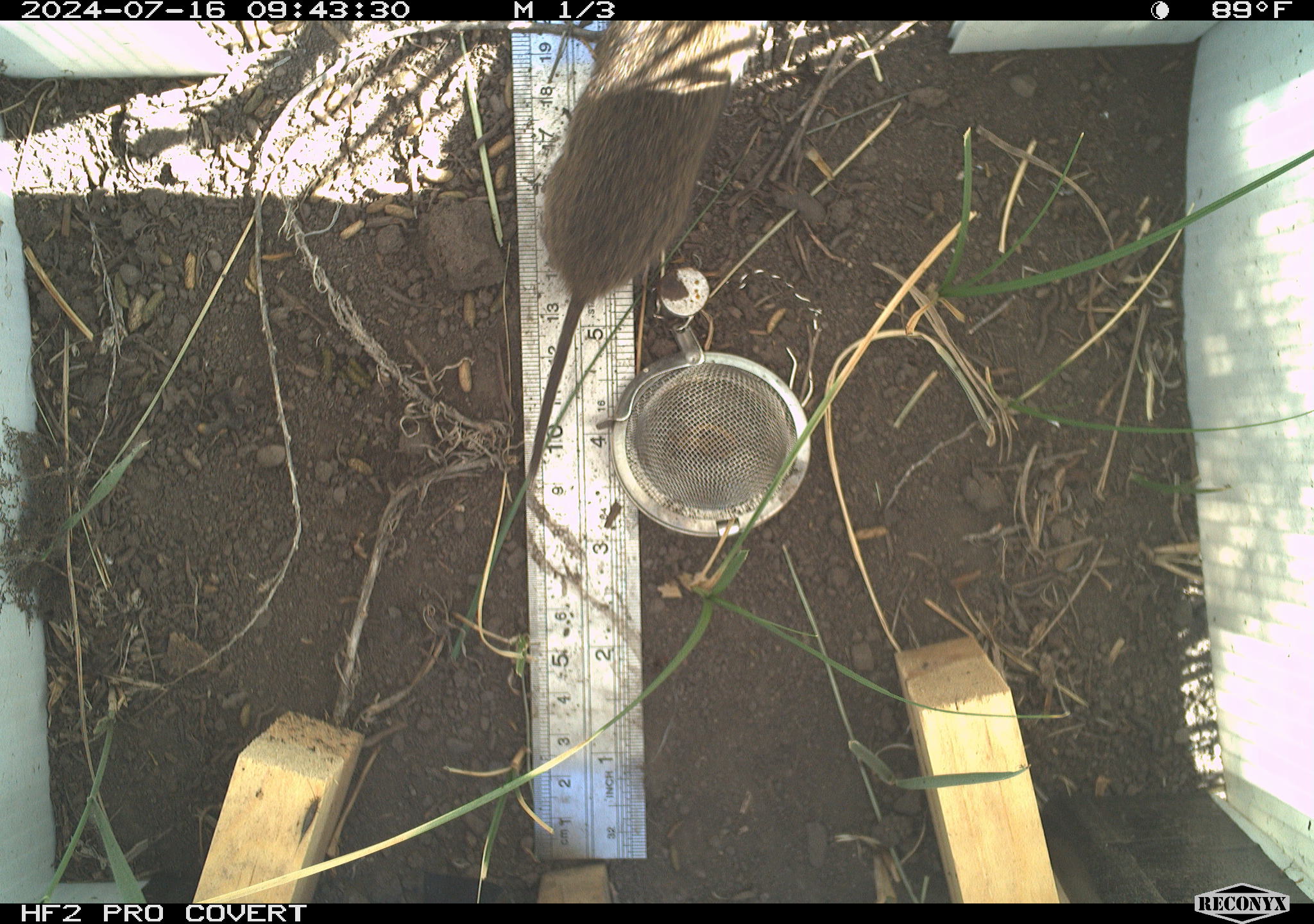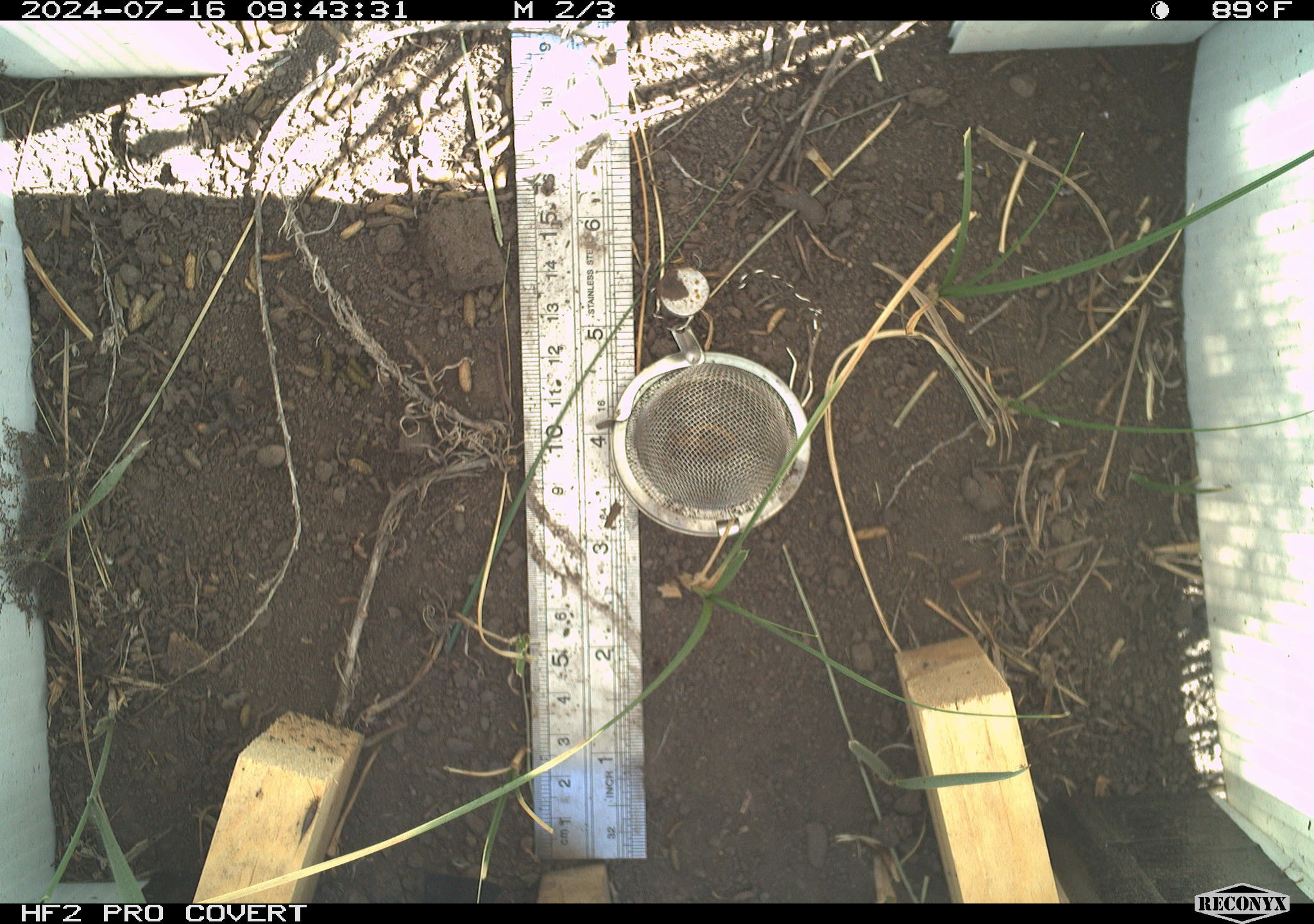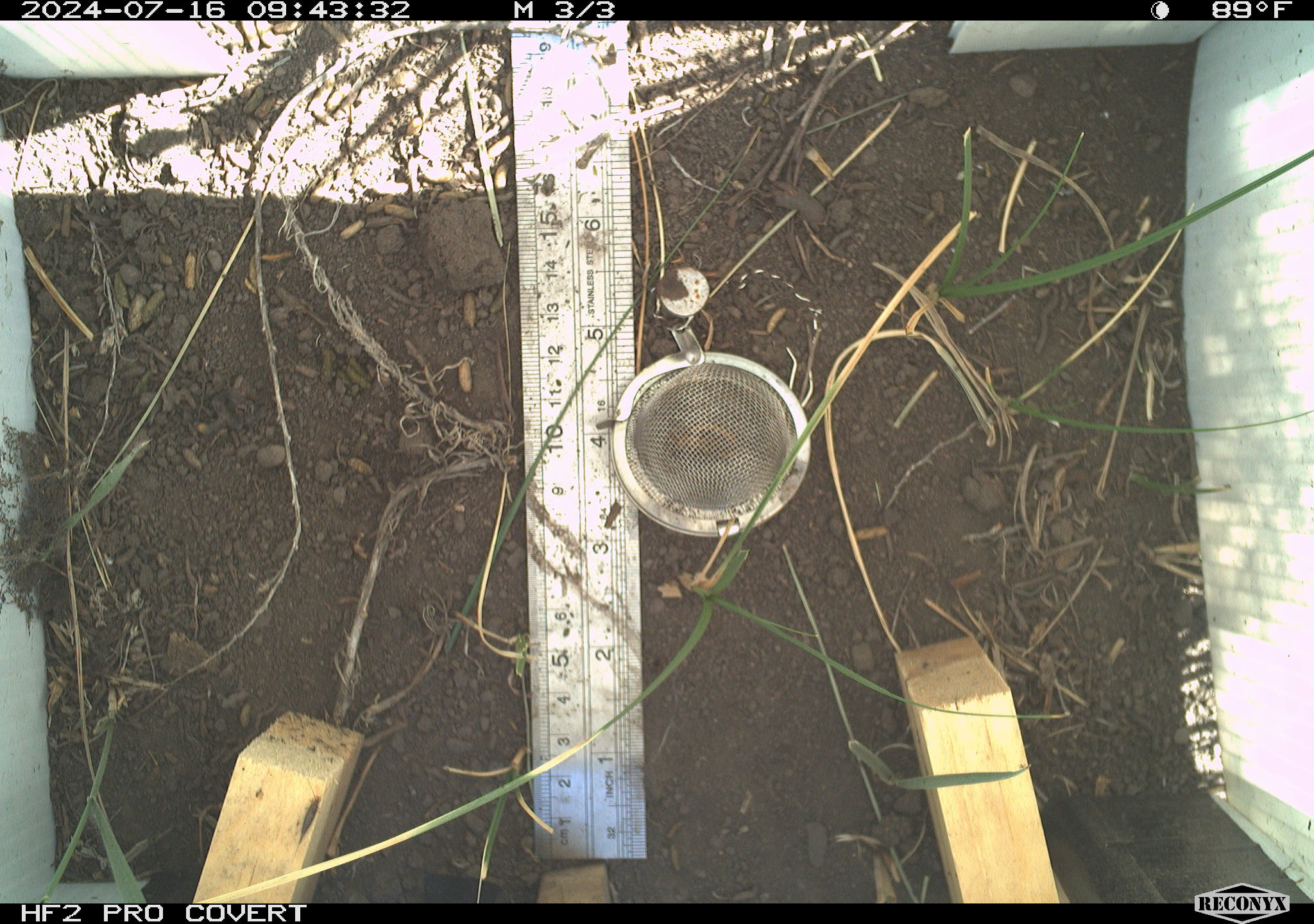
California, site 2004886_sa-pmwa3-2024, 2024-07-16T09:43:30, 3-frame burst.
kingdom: Animalia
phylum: Chordata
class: Mammalia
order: Rodentia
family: Cricetidae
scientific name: Arvicolinae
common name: voles, lemmings, and muskrats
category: arvicolinae subfamily